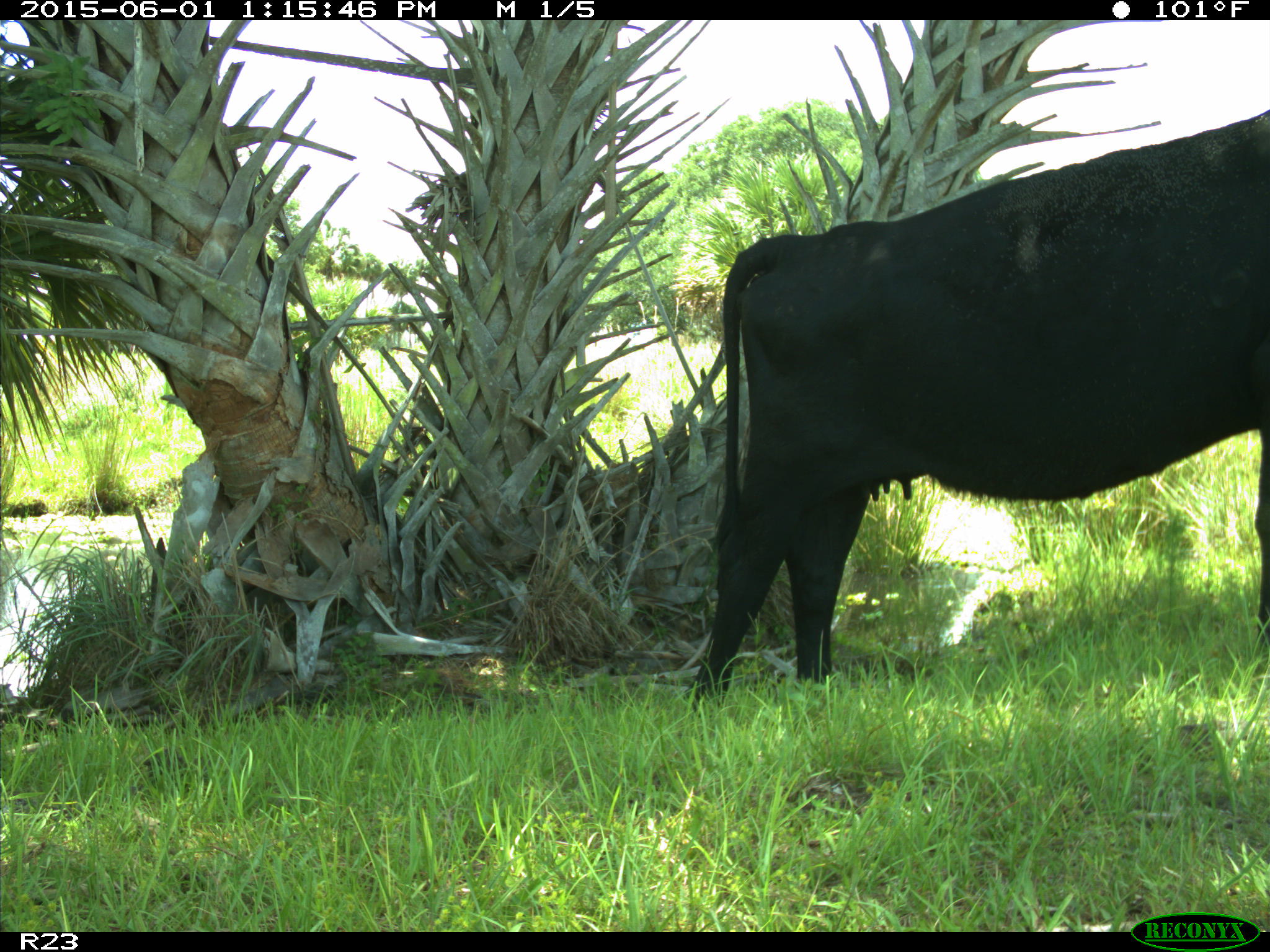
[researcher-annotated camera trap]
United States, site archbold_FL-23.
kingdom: Animalia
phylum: Chordata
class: Mammalia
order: Artiodactyla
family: Bovidae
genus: Bos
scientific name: Bos taurus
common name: domestic cow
Bos taurus (domestic cow).